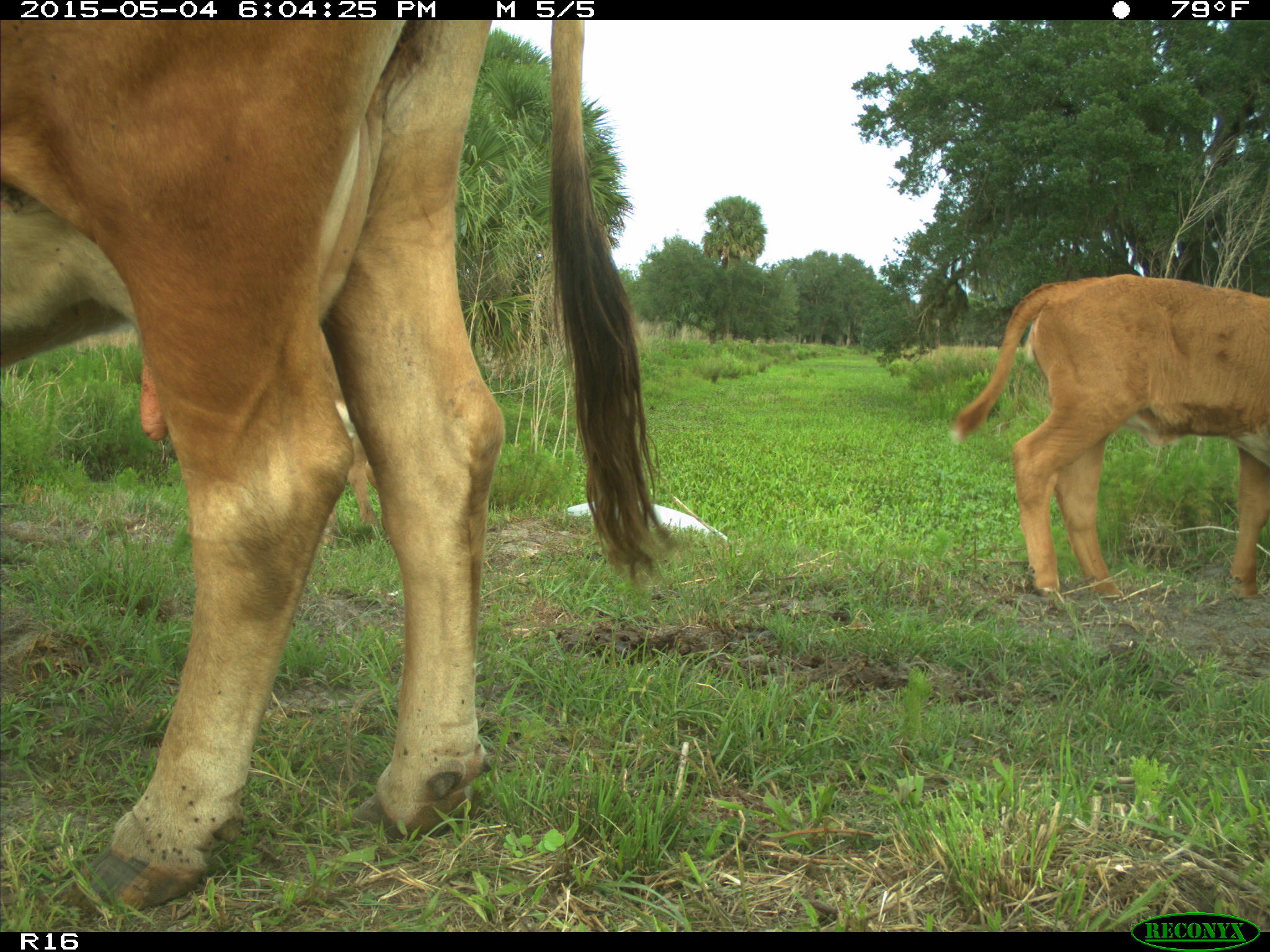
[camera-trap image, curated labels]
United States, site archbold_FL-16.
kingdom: Animalia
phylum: Chordata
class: Mammalia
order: Artiodactyla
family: Bovidae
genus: Bos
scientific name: Bos taurus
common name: domestic cow